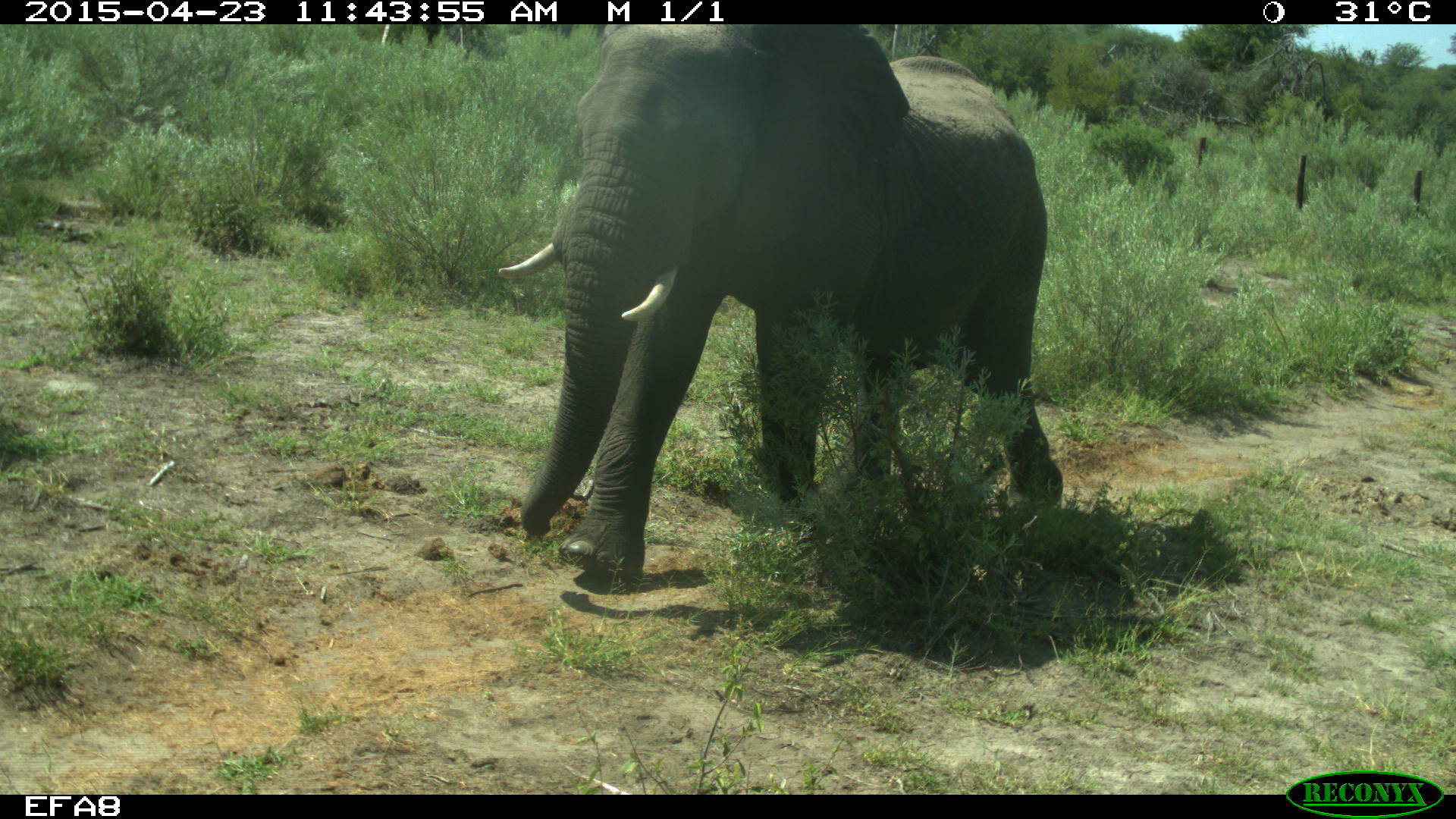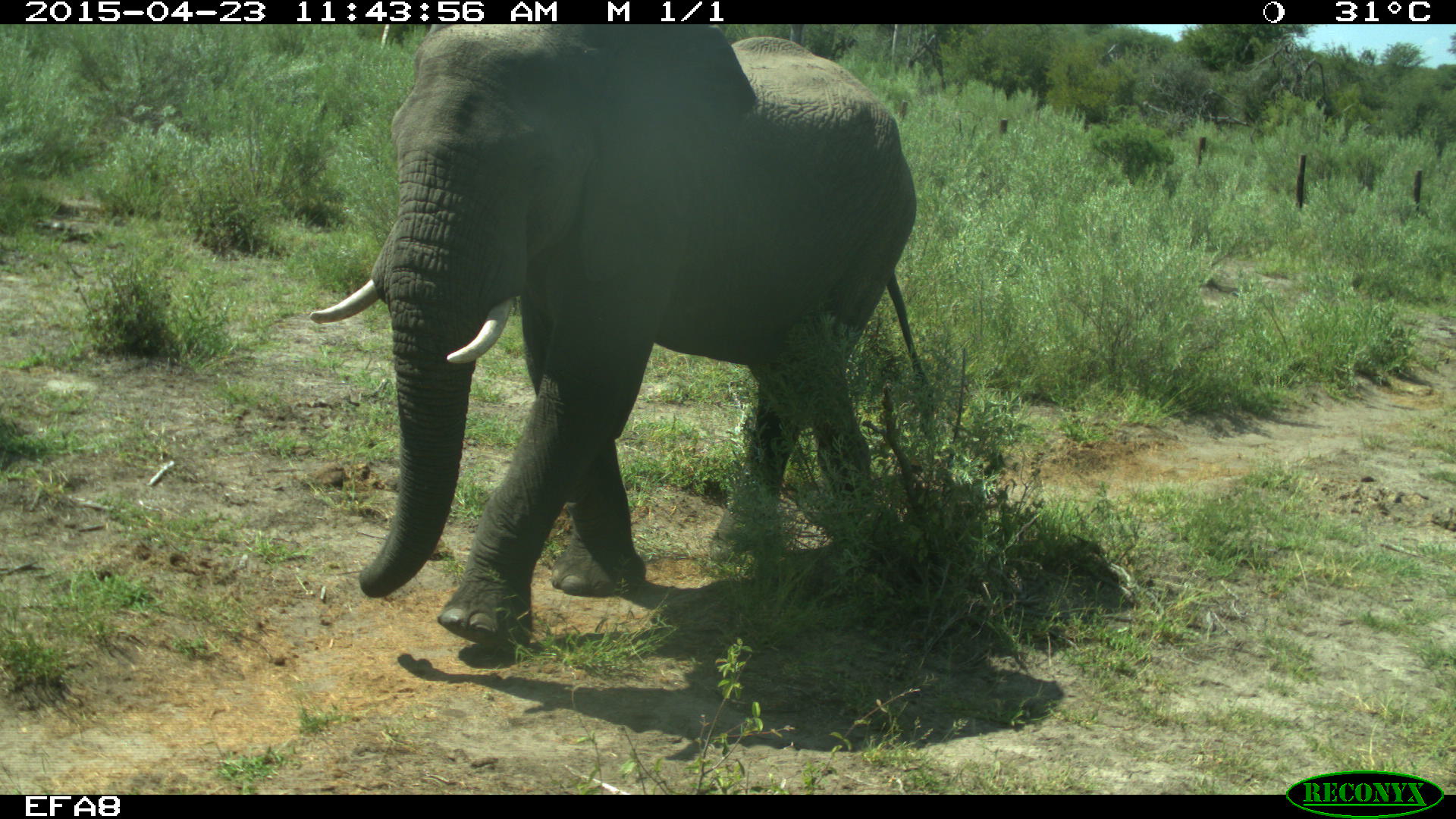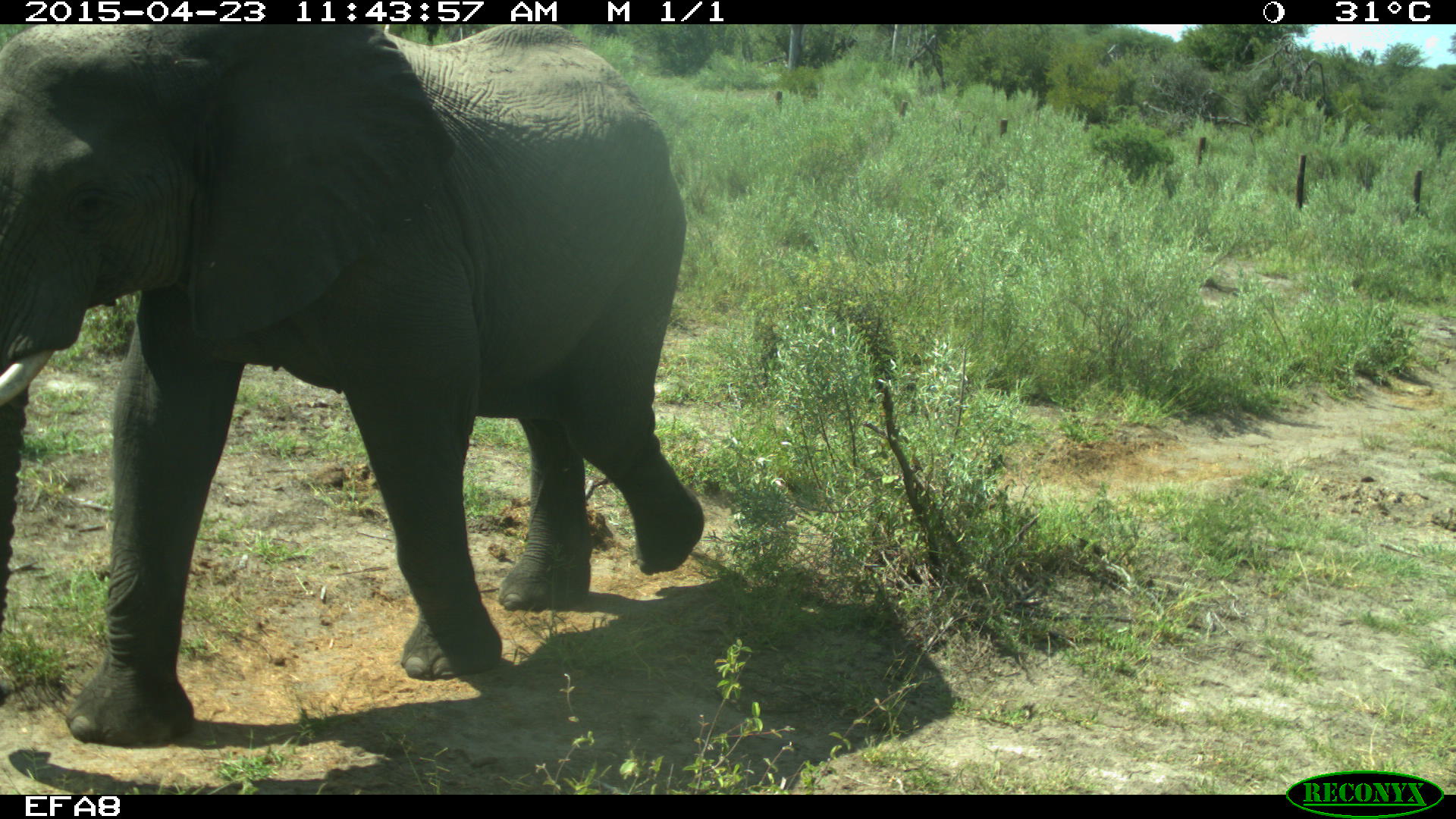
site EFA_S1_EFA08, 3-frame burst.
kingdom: Animalia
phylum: Chordata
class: Mammalia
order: Proboscidea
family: Elephantidae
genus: Loxodonta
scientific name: Loxodonta africana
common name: african bush elephant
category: elephant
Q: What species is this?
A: Elephant (african bush elephant) (Loxodonta africana).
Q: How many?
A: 1.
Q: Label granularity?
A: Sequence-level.